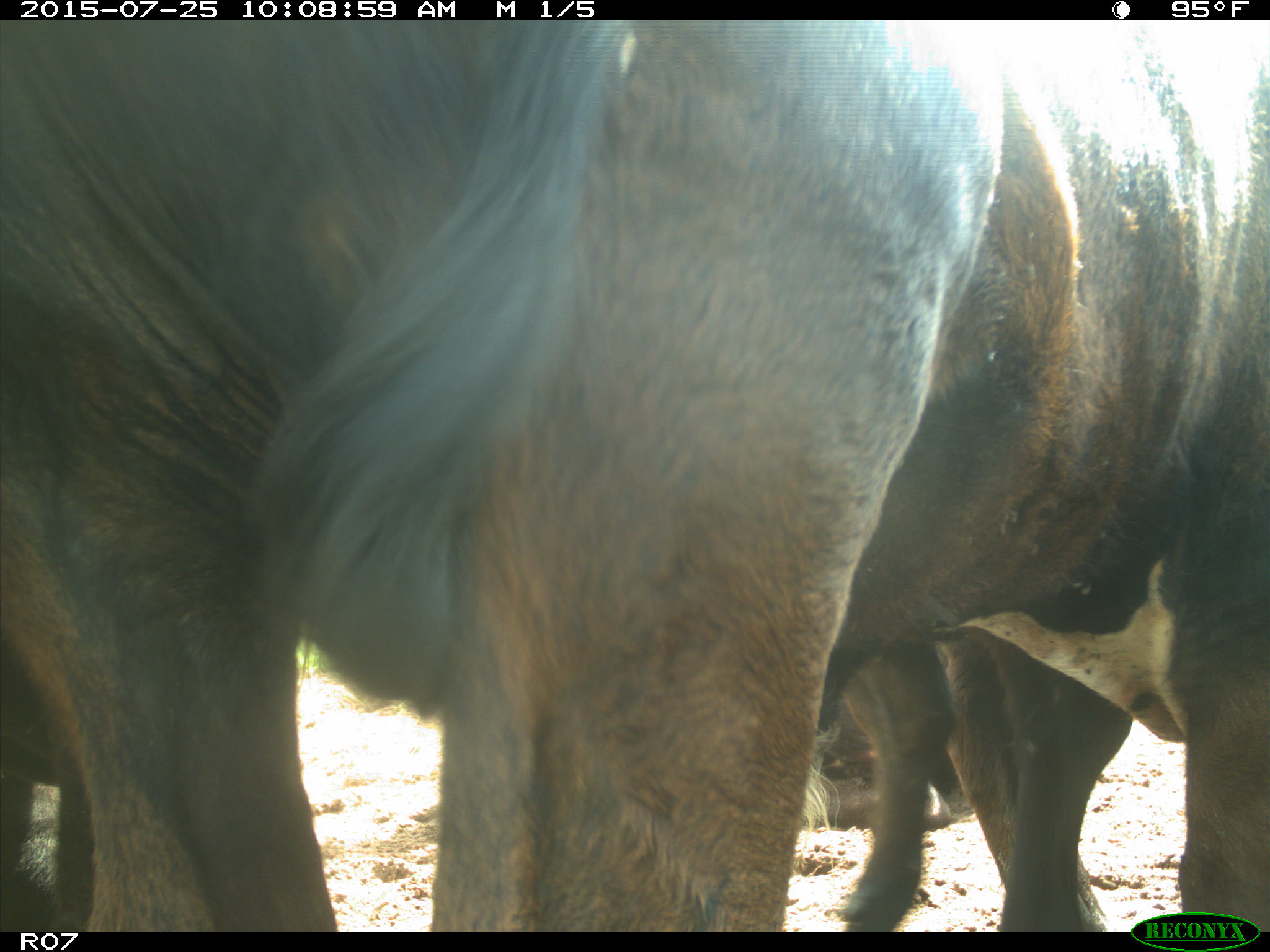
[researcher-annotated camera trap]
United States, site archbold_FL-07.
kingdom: Animalia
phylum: Chordata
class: Mammalia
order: Artiodactyla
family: Bovidae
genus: Bos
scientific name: Bos taurus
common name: domestic cow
Bos taurus (domestic cow).